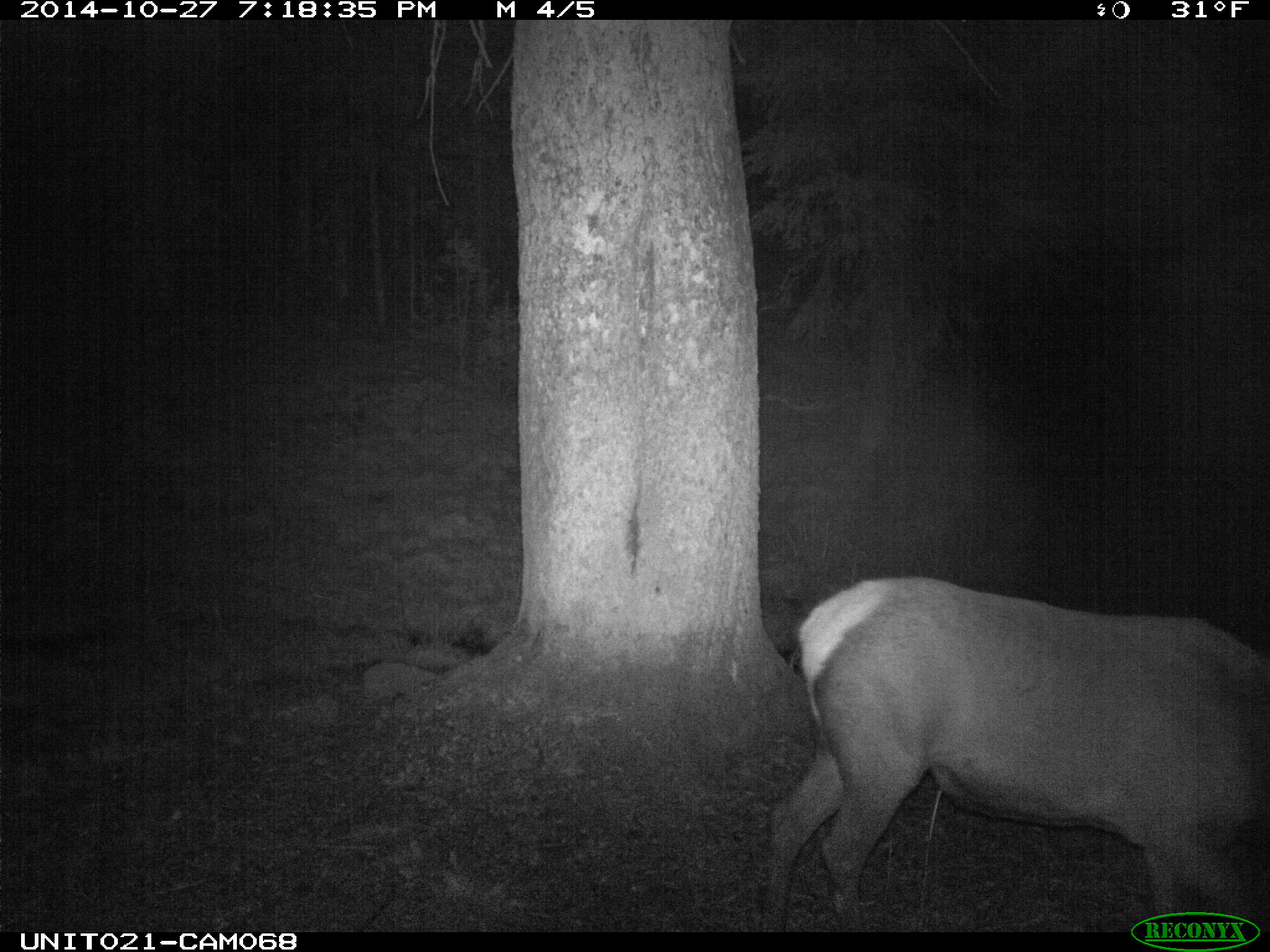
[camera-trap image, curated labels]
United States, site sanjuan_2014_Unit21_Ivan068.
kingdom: Animalia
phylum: Chordata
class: Mammalia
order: Artiodactyla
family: Cervidae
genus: Cervus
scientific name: Cervus elaphus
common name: red deer